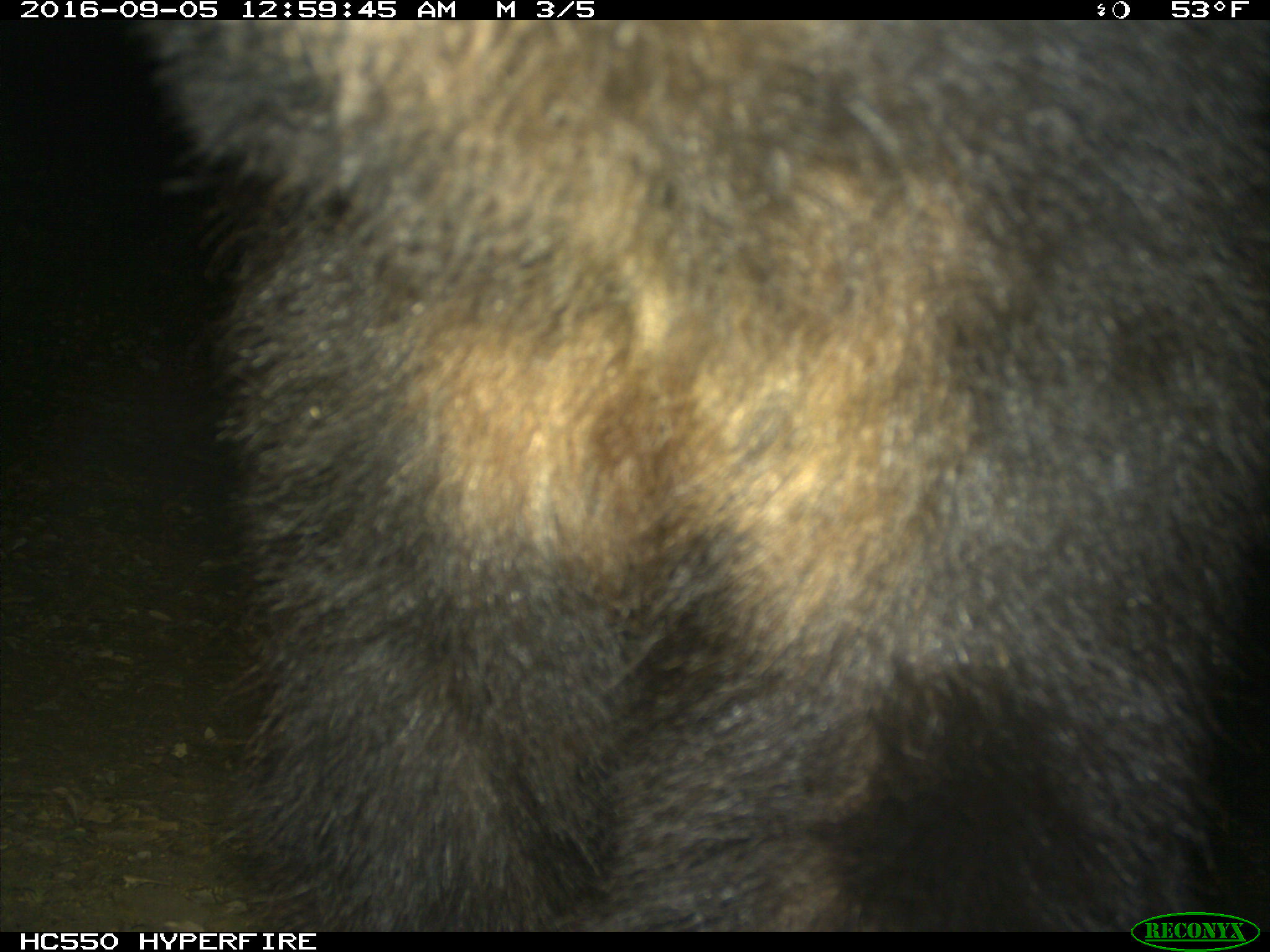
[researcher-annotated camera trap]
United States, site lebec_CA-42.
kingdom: Animalia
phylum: Chordata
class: Mammalia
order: Carnivora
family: Ursidae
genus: Ursus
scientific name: Ursus americanus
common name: american black bear